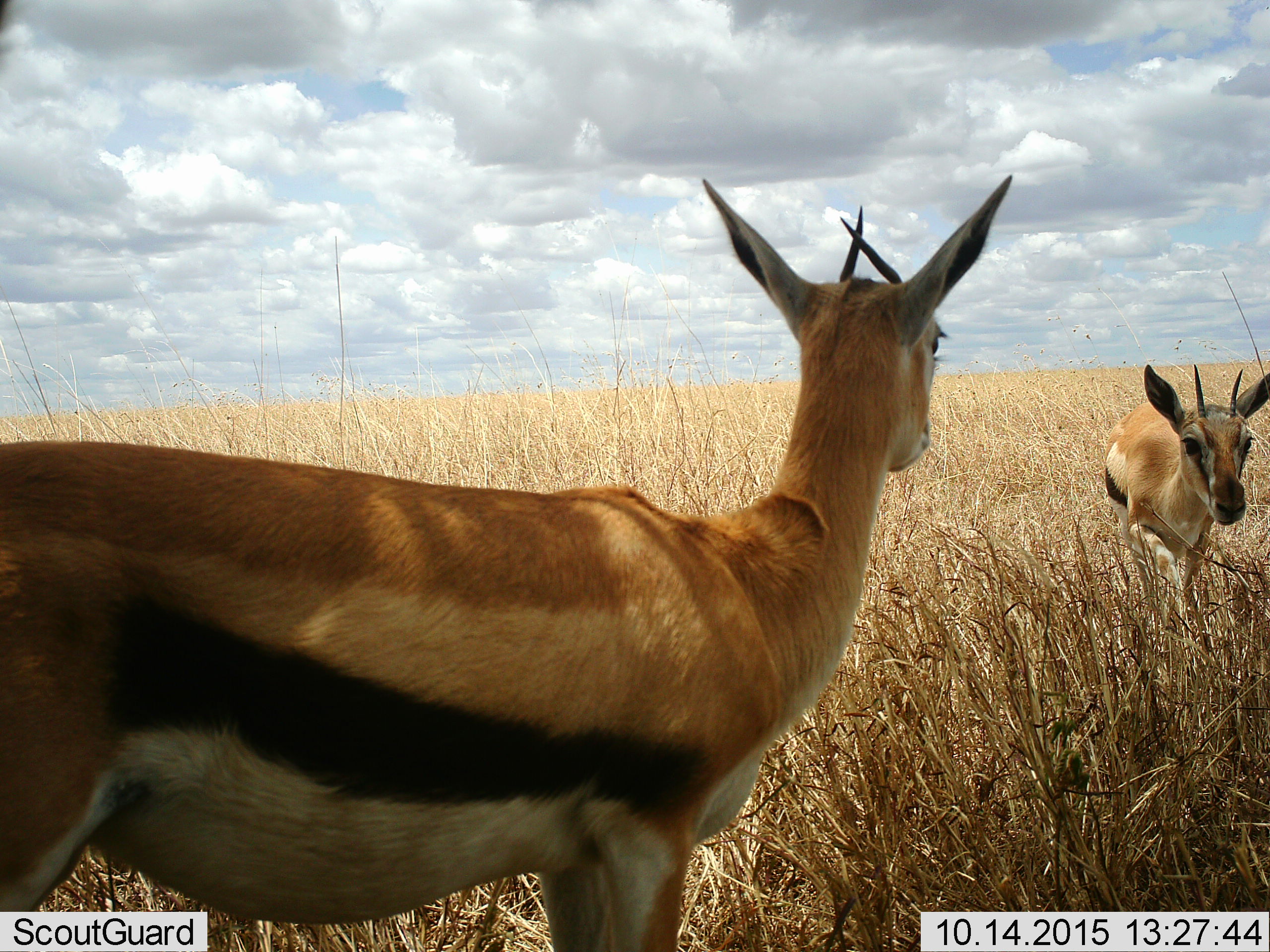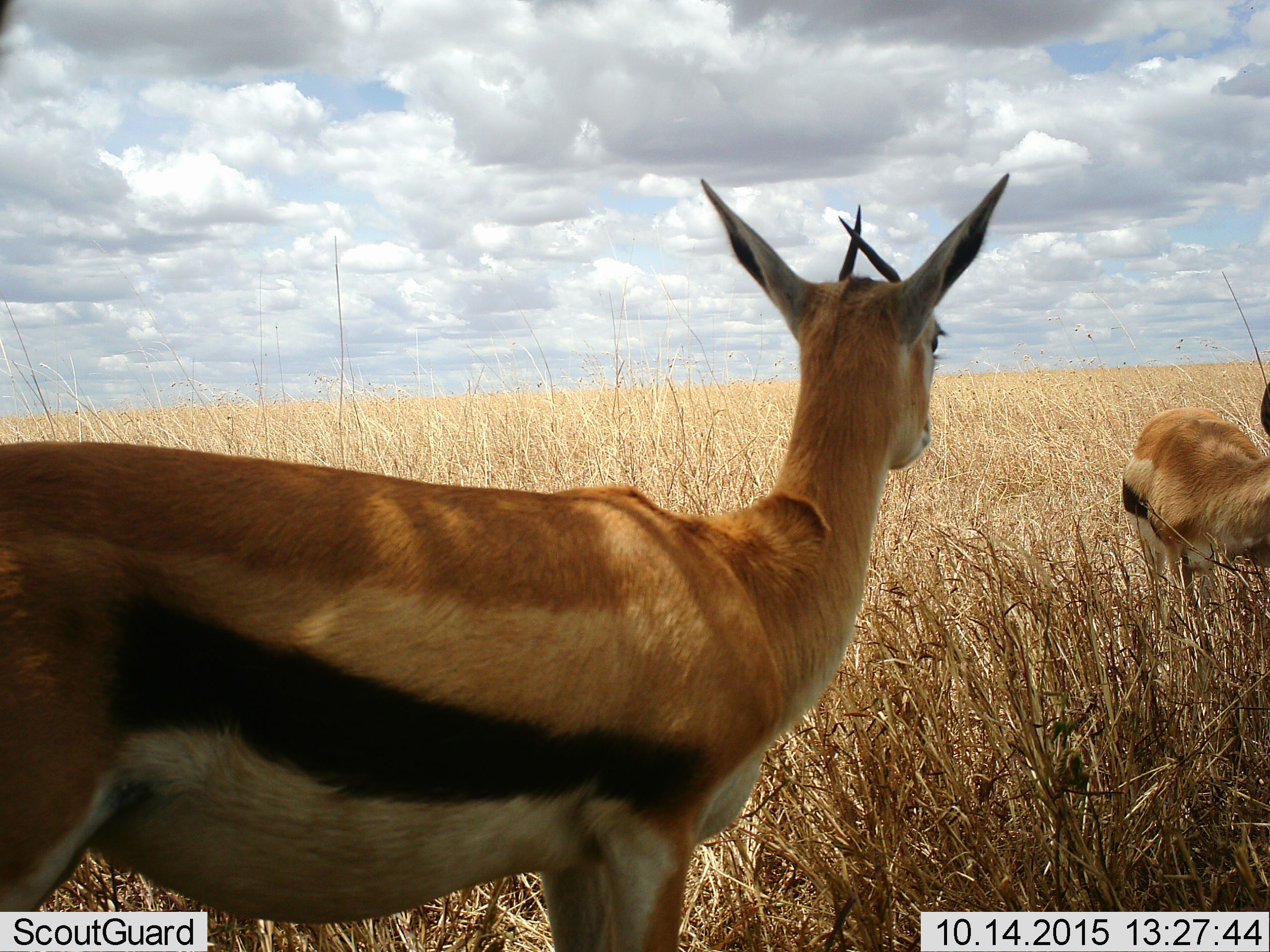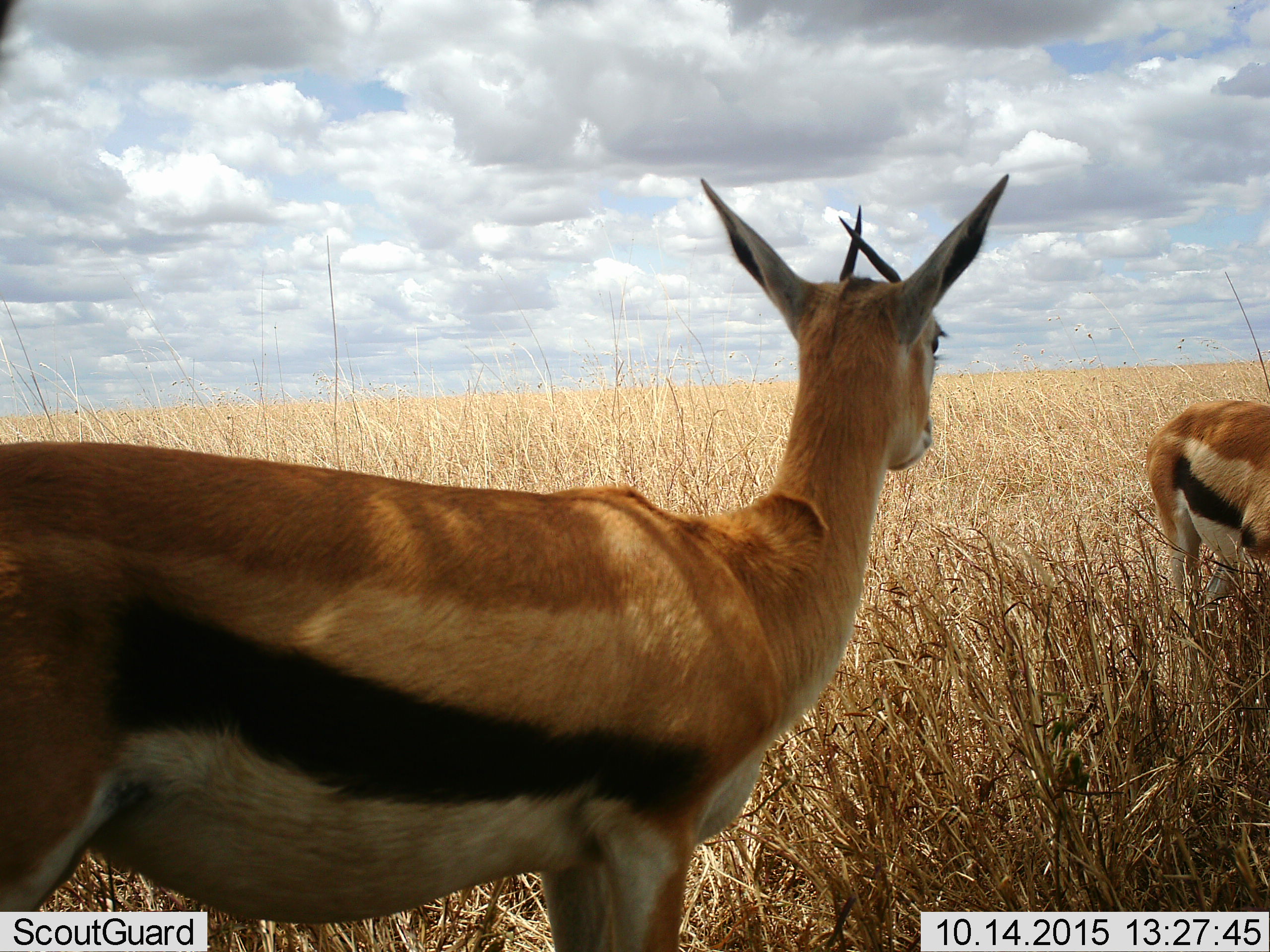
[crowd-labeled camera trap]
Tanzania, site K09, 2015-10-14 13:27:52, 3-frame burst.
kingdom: Animalia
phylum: Chordata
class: Mammalia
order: Artiodactyla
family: Bovidae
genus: Eudorcas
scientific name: Eudorcas thomsonii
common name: thomson's gazelle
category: gazellethomsons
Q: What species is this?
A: Gazellethomsons (thomson's gazelle) (Eudorcas thomsonii).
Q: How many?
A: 2.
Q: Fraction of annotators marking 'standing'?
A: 86%.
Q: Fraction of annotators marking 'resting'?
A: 14%.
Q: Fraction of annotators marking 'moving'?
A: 86%.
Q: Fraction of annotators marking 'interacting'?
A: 0%.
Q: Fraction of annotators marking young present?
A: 14%.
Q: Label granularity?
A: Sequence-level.